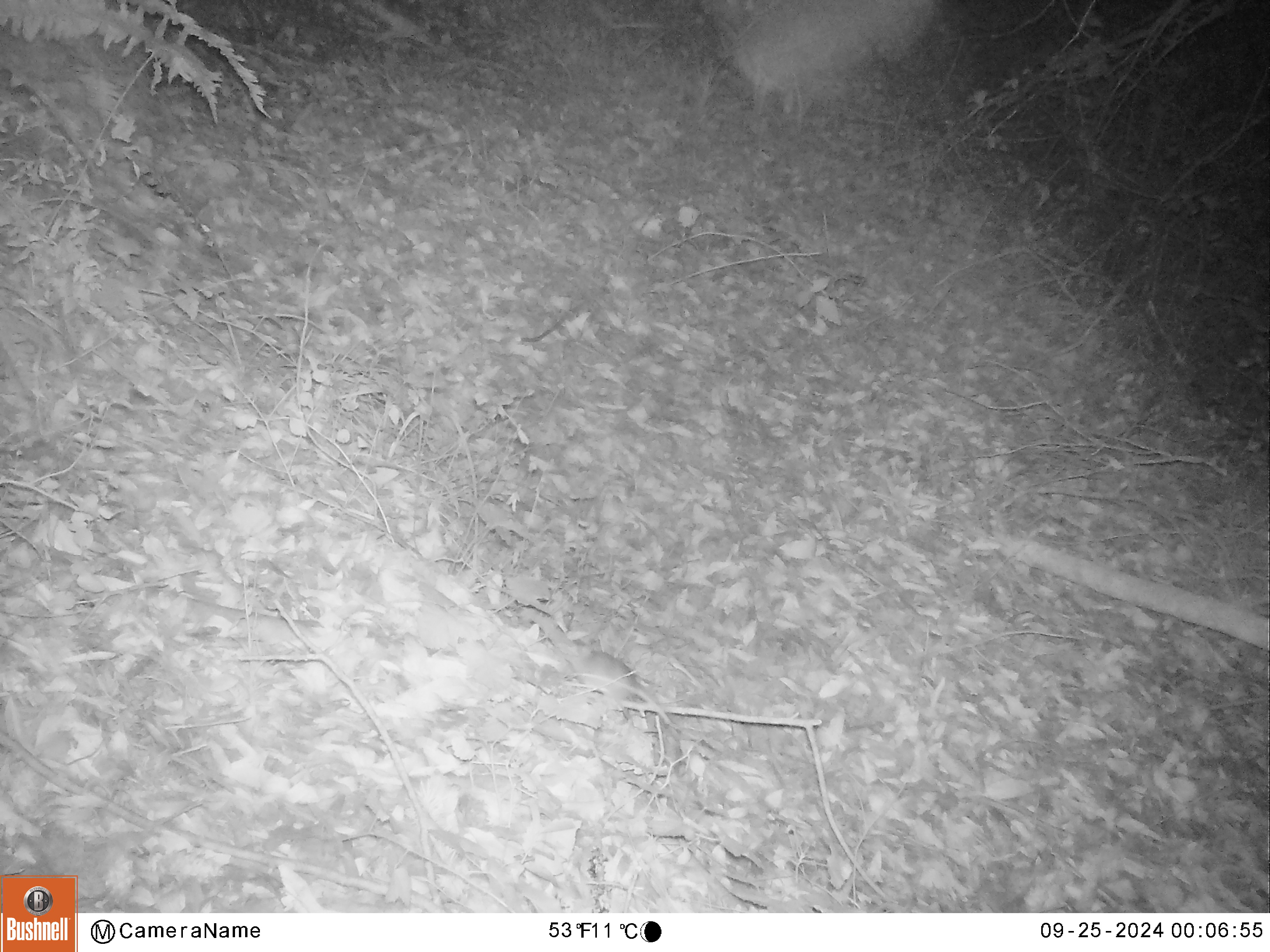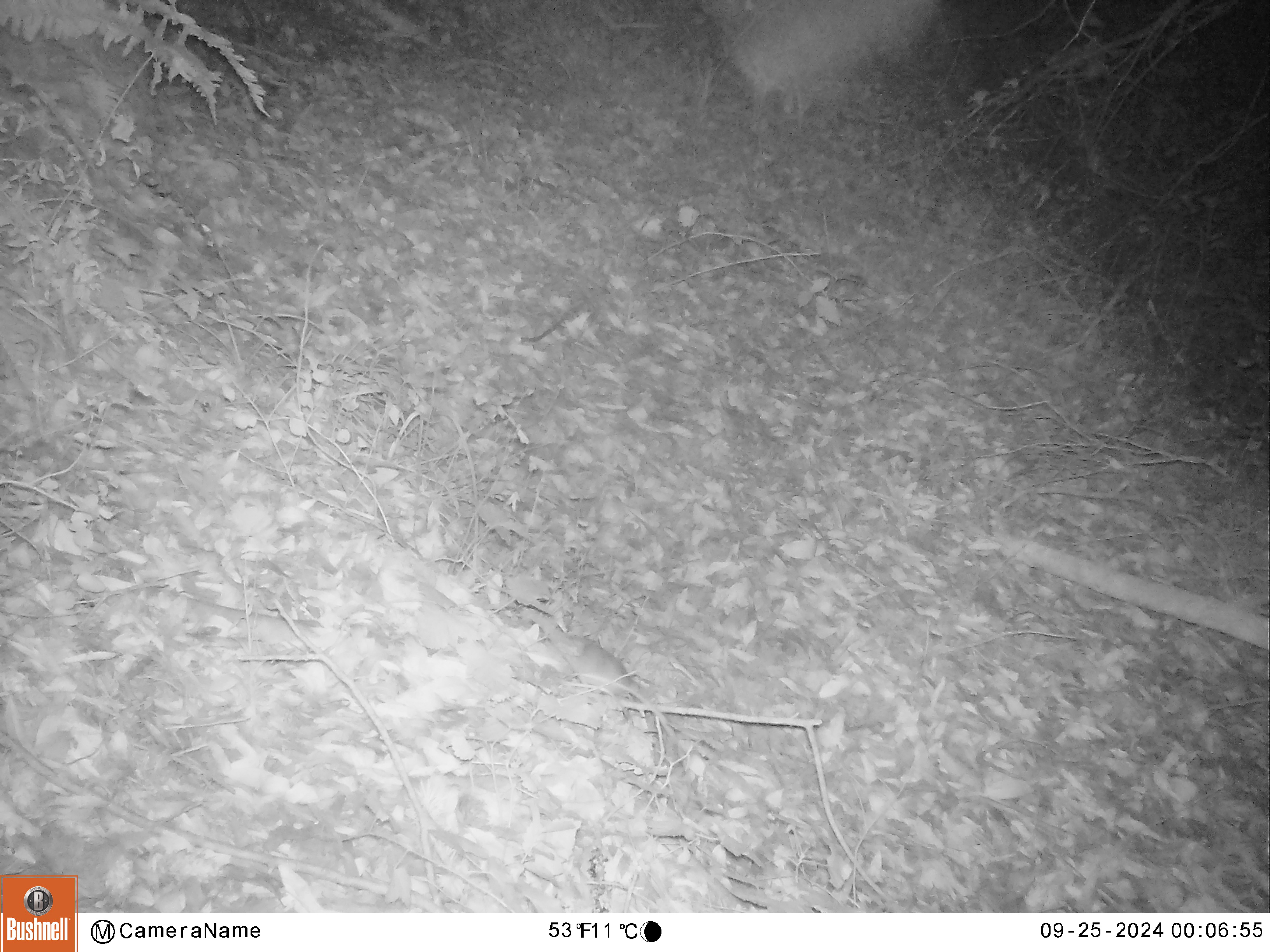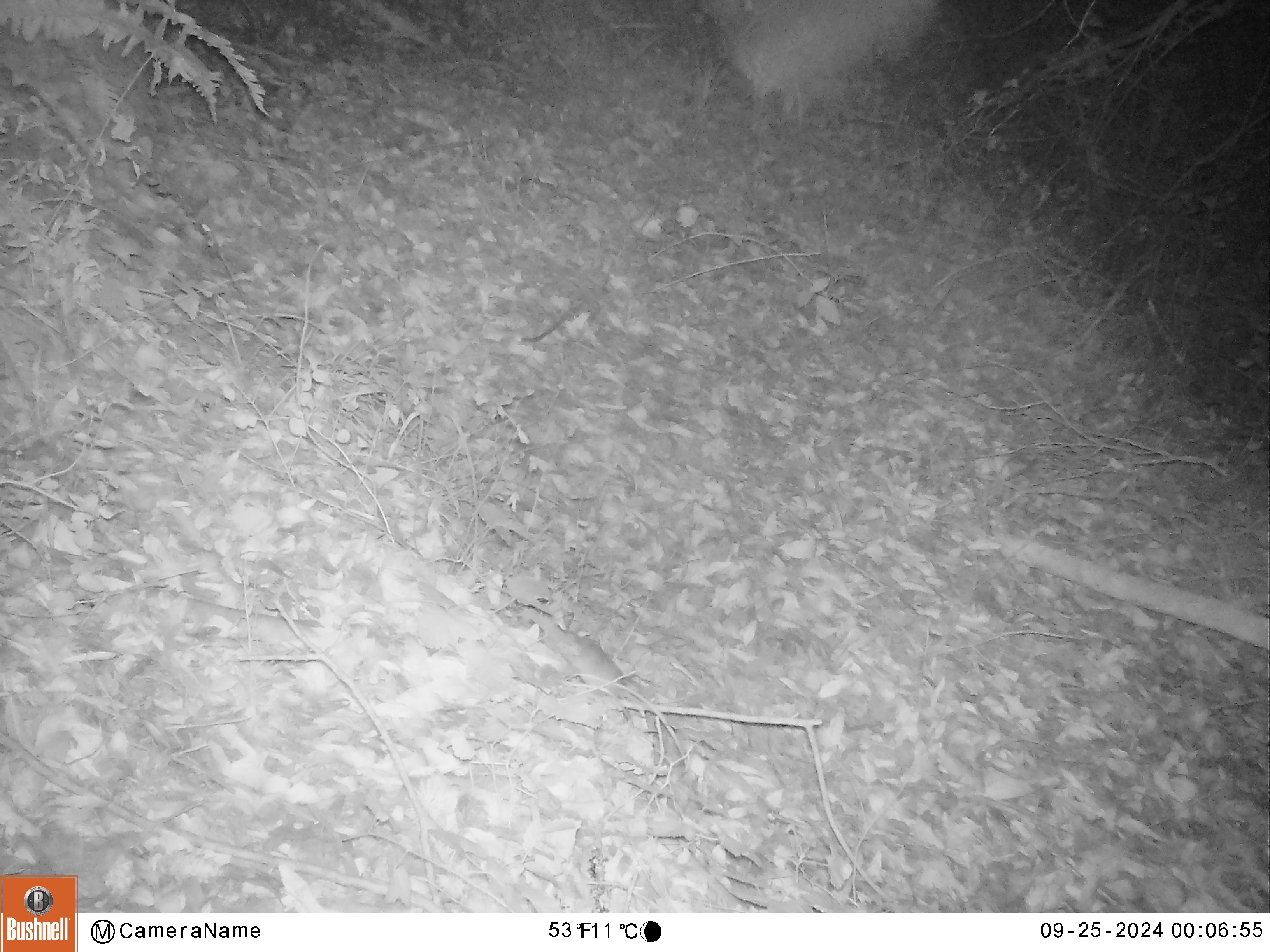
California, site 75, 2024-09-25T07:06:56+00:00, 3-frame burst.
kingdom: Animalia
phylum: Chordata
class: Mammalia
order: Rodentia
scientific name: Rodentia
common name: mouse or rat